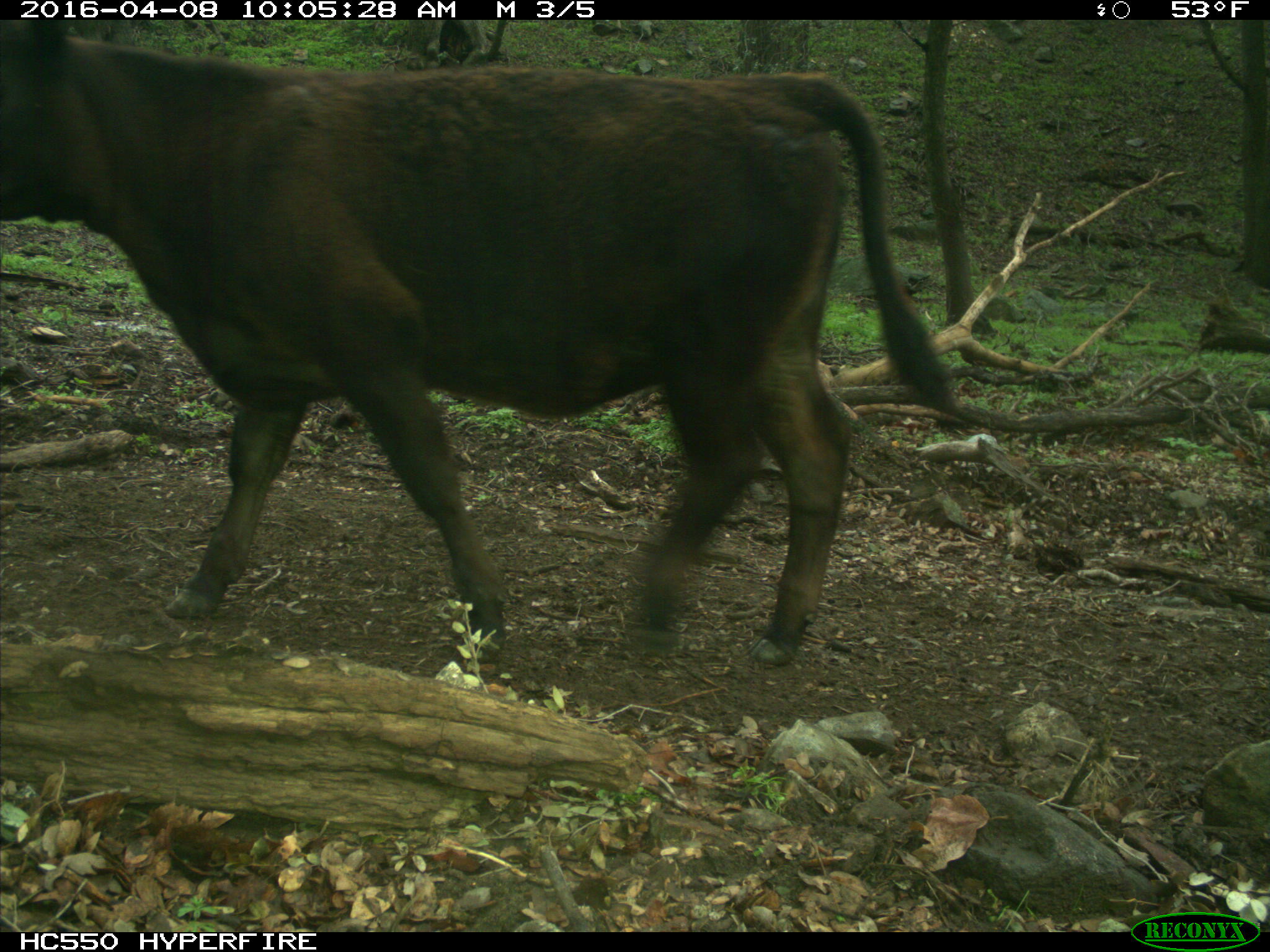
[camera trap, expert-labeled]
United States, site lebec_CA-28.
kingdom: Animalia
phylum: Chordata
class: Mammalia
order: Artiodactyla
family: Bovidae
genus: Bos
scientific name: Bos taurus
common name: domestic cow